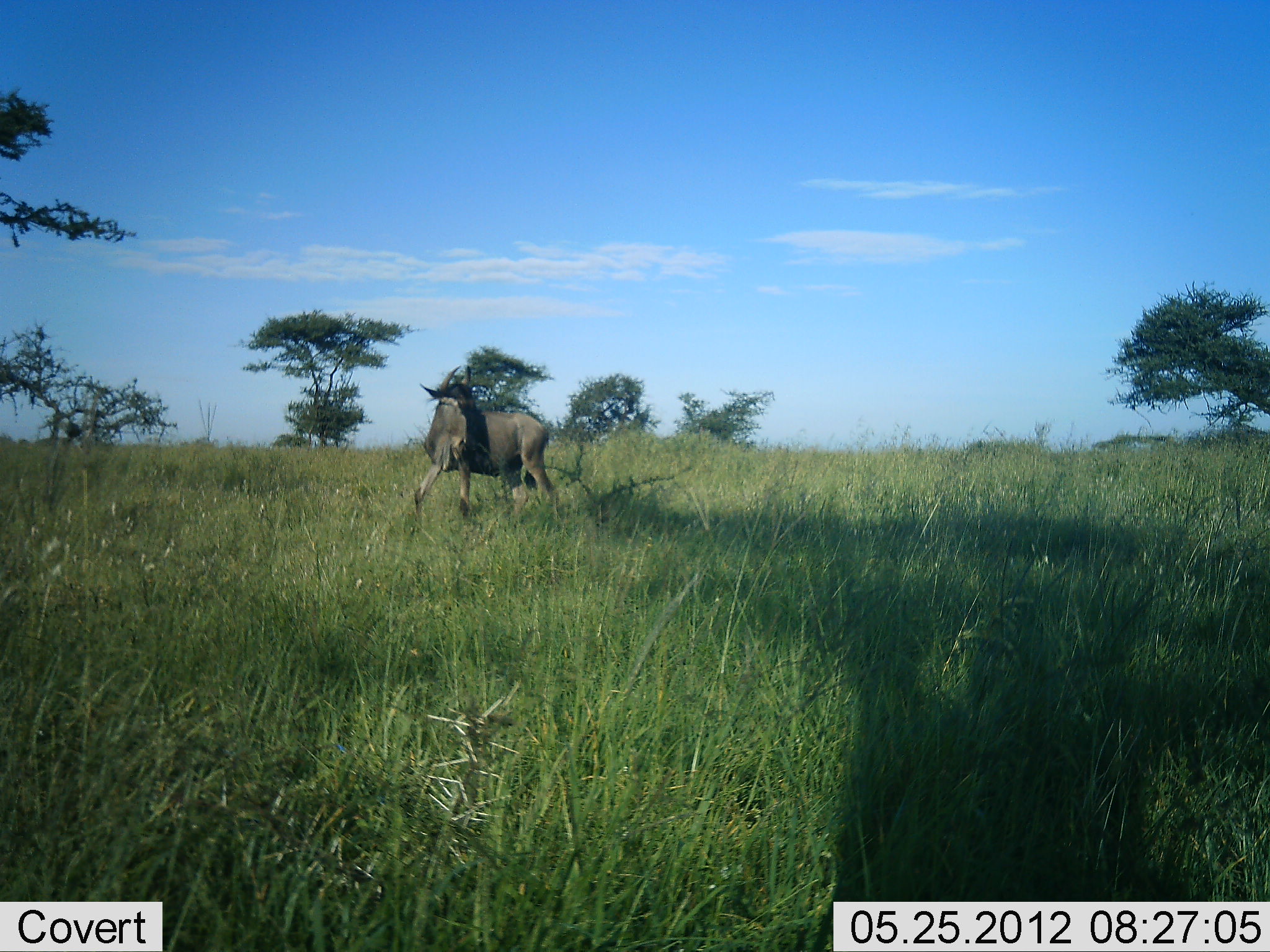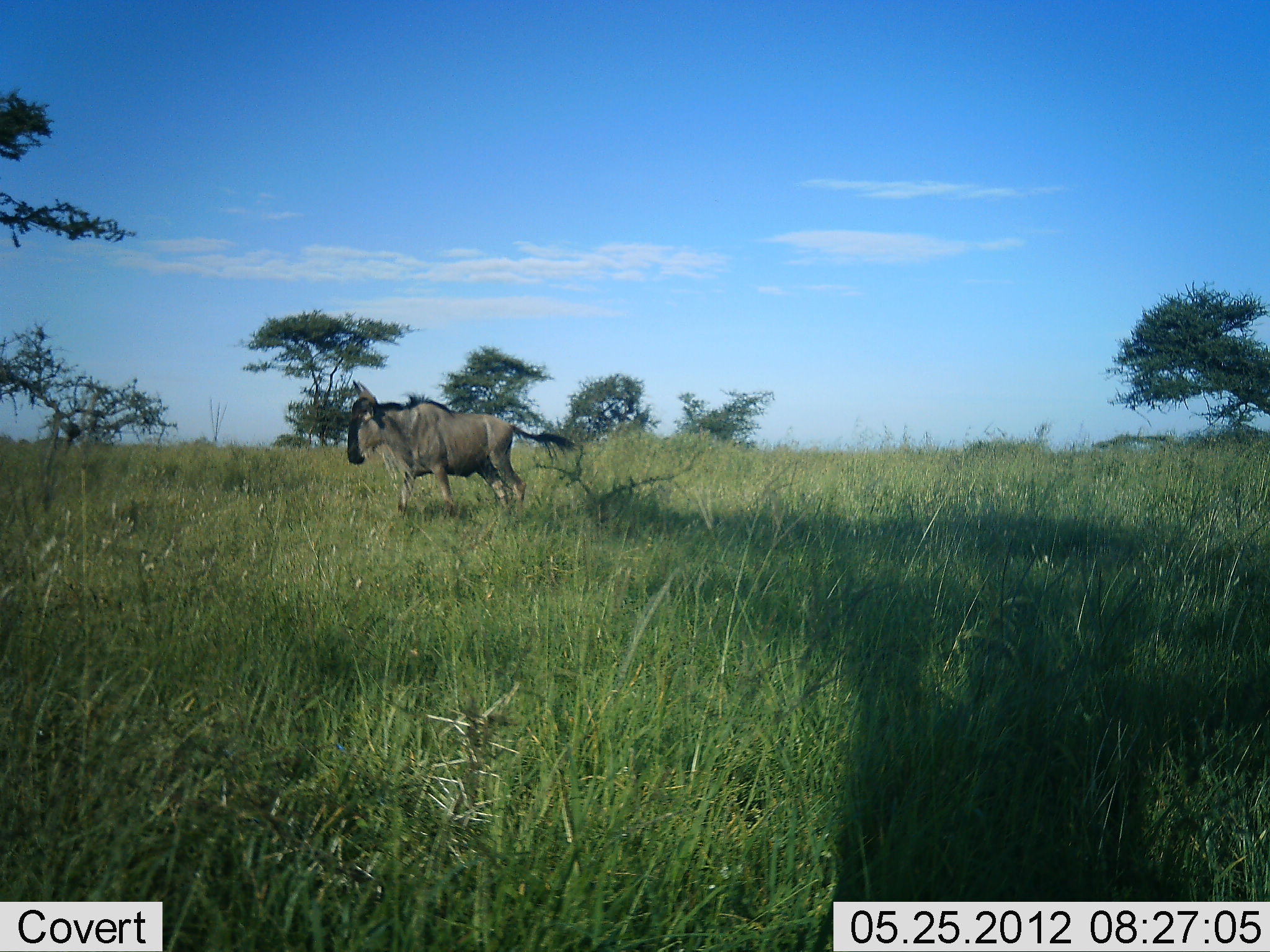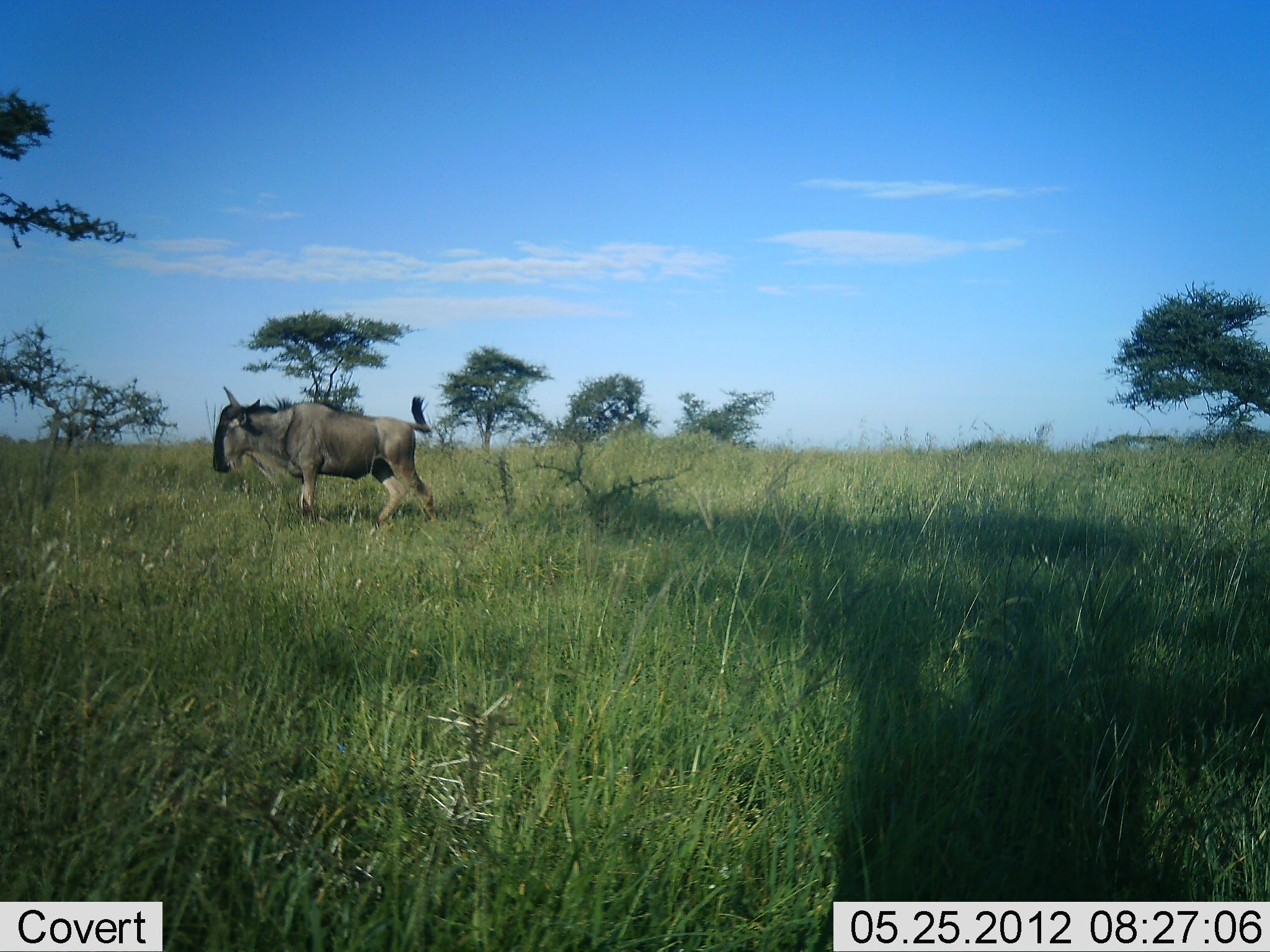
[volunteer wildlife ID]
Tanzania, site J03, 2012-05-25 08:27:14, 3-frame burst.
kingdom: Animalia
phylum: Chordata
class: Mammalia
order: Artiodactyla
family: Bovidae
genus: Connochaetes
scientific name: Connochaetes taurinus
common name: blue wildebeest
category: wildebeest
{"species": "wildebeest (blue wildebeest) (Connochaetes taurinus)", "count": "1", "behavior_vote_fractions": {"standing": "10%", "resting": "0%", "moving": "100%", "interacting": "0%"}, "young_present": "0%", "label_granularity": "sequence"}